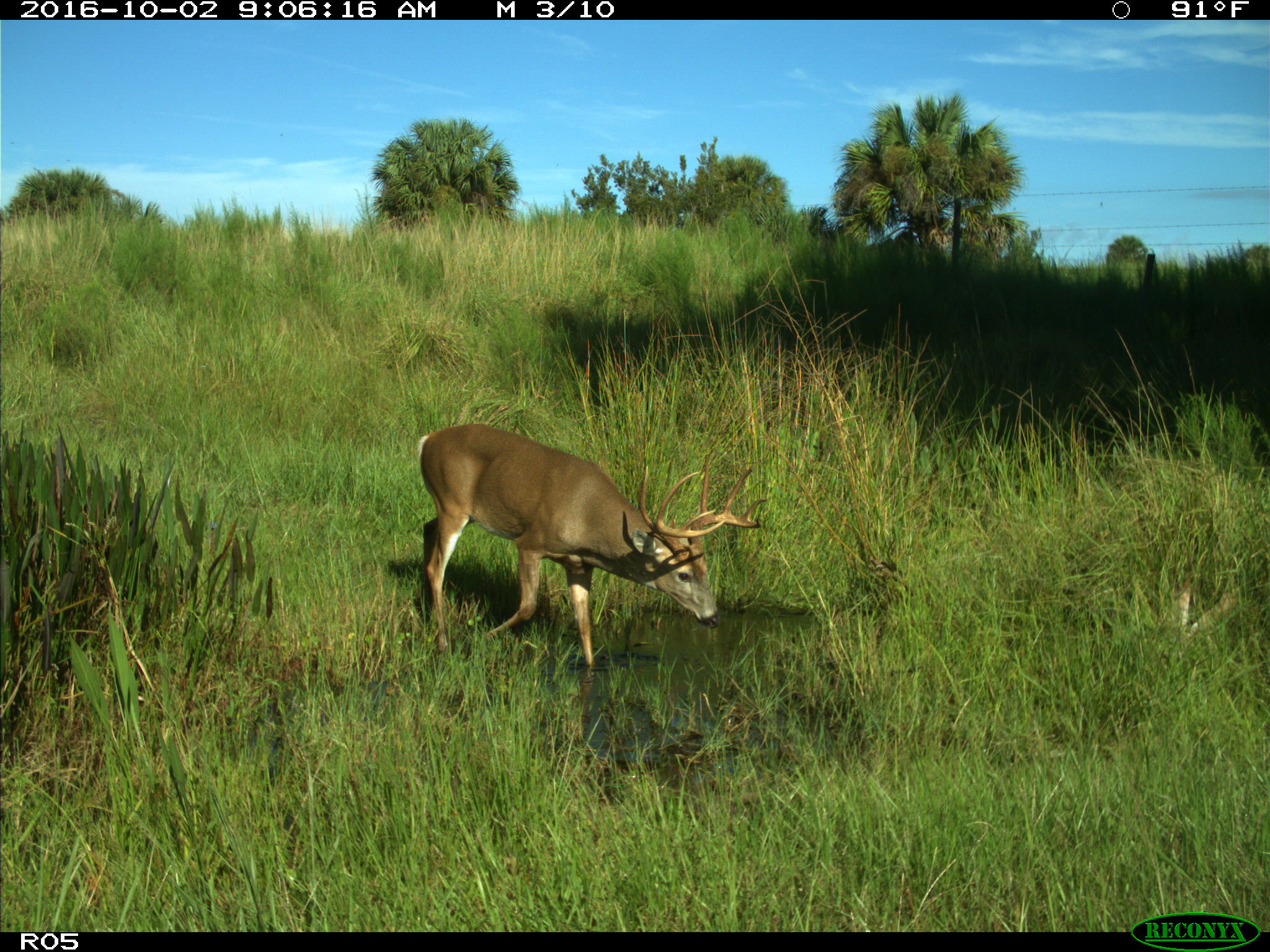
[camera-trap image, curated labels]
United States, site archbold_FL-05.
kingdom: Animalia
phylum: Chordata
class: Mammalia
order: Artiodactyla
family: Cervidae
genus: Odocoileus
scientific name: Odocoileus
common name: deer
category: unidentified deer